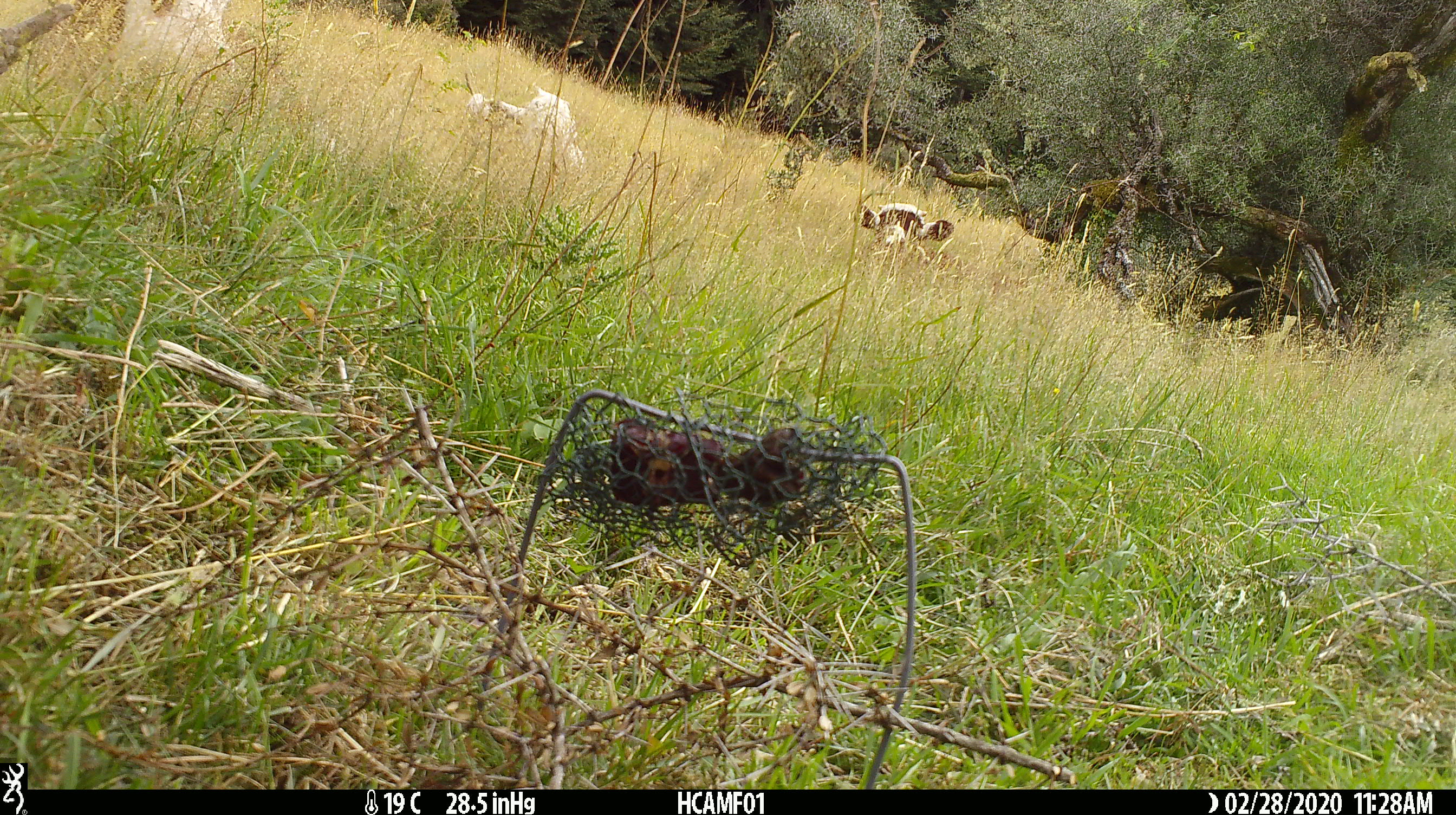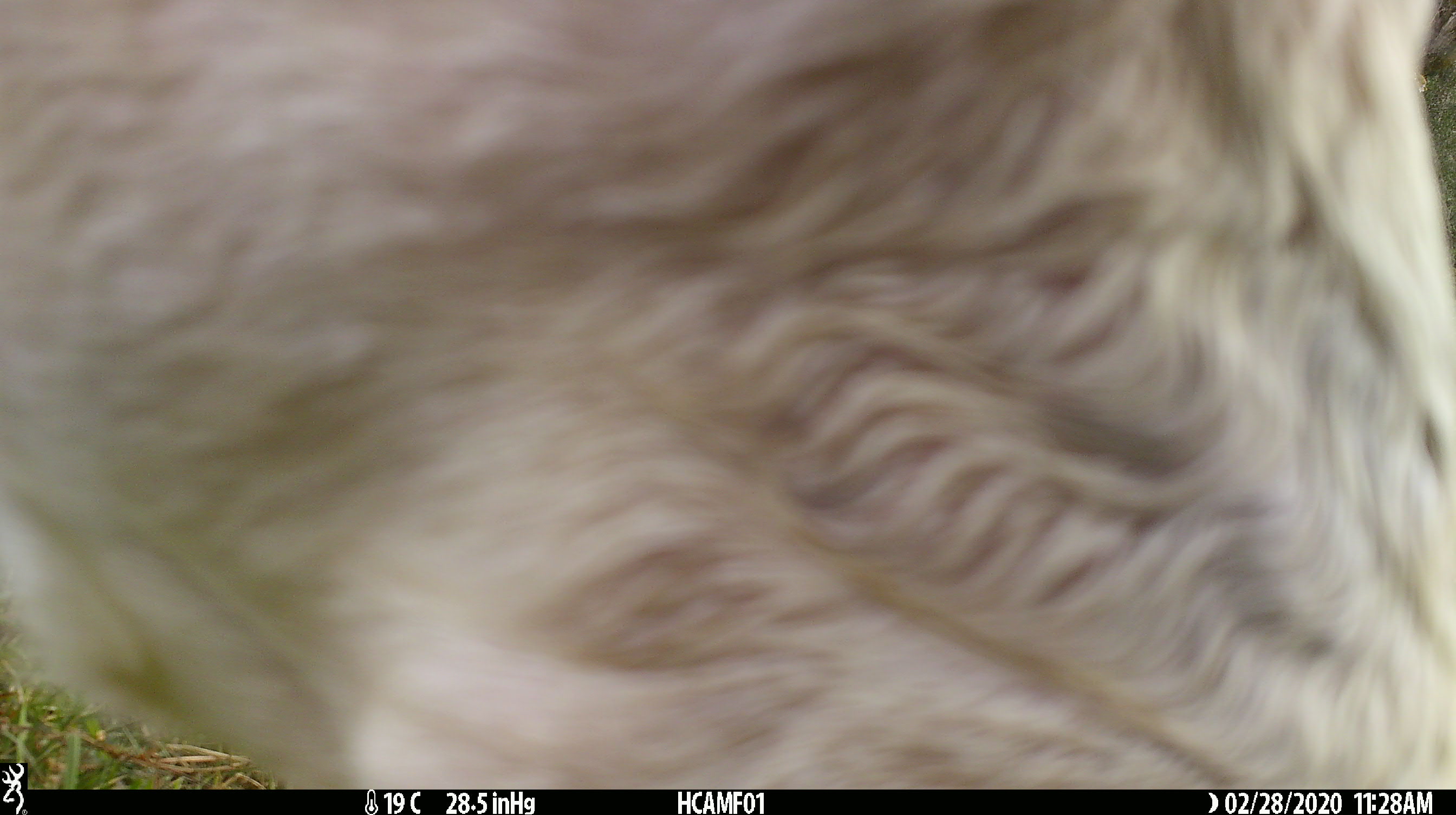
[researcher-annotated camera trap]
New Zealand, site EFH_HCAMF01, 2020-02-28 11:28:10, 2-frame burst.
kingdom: Animalia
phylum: Chordata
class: Mammalia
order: Artiodactyla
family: Bovidae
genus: Bos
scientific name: Bos taurus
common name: domestic cow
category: cow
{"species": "cow (domestic cow) (Bos taurus)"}